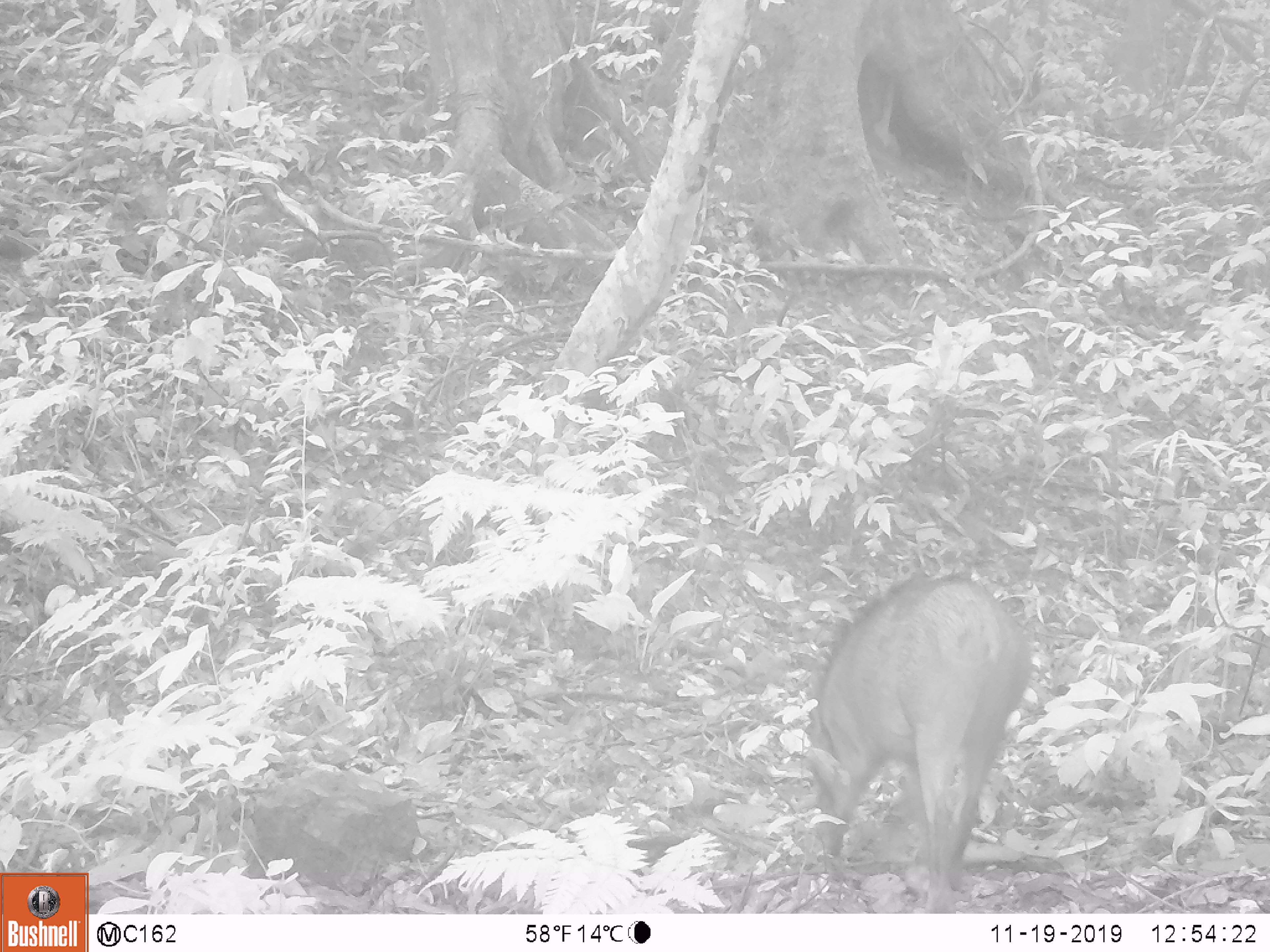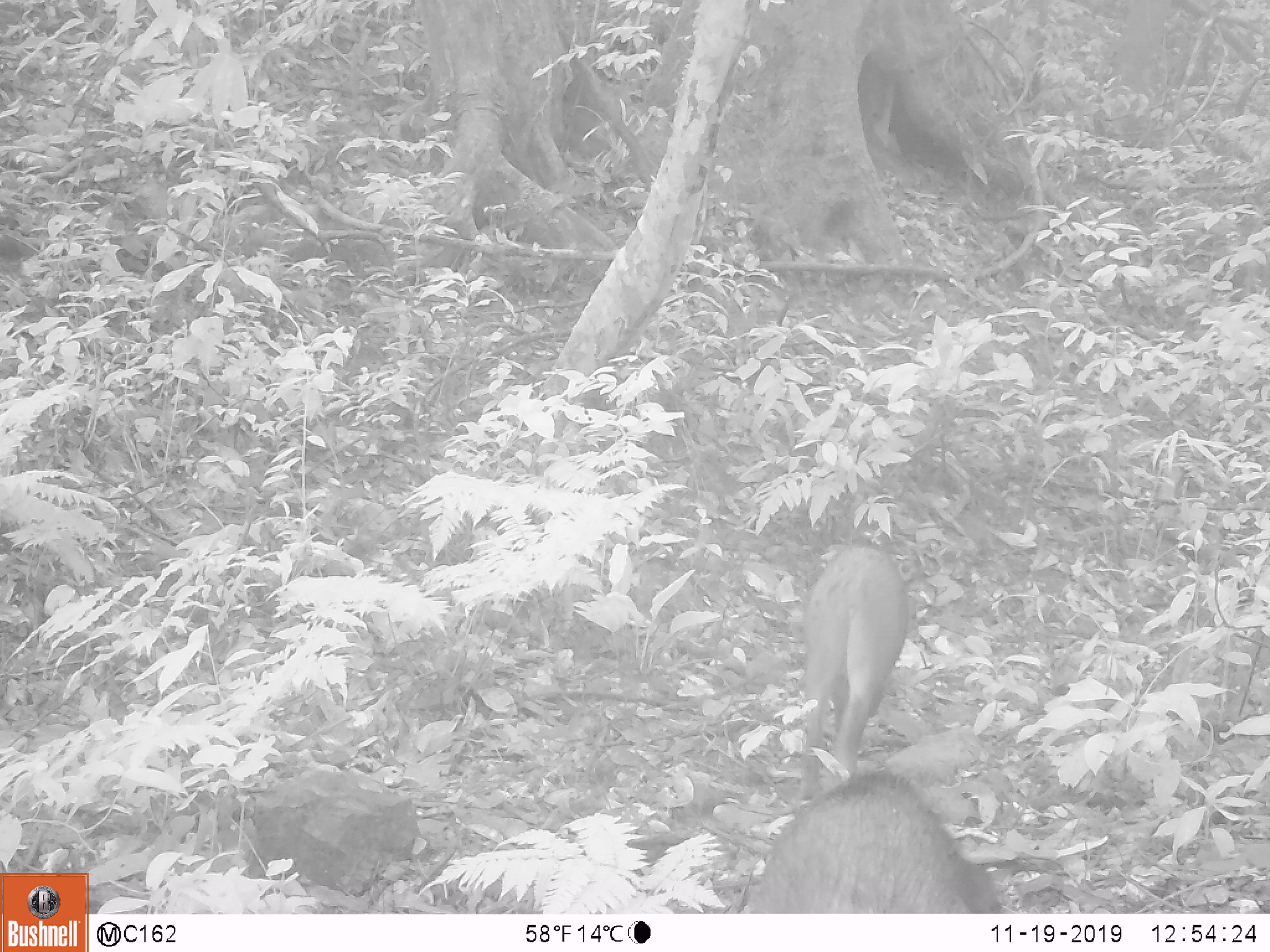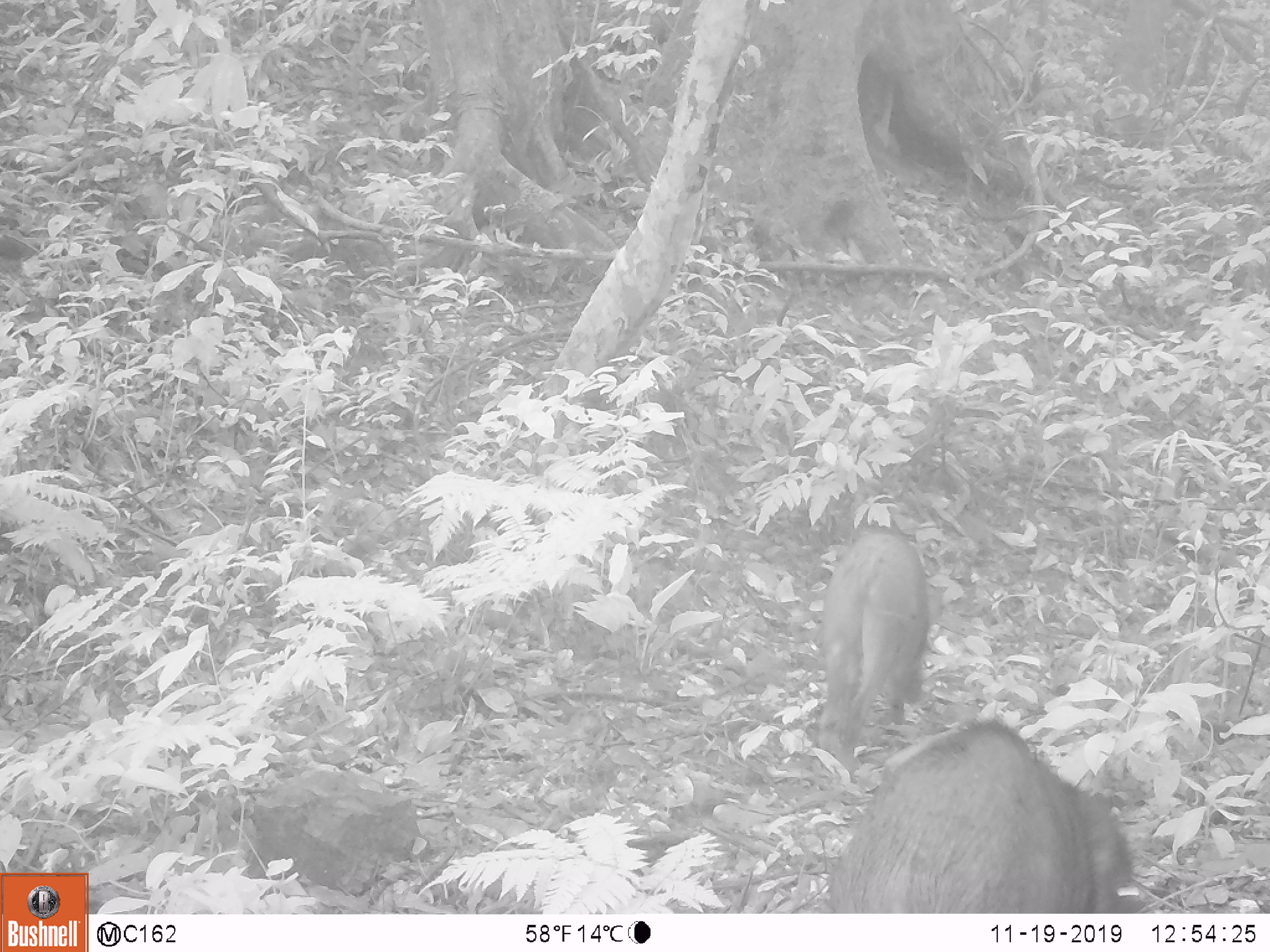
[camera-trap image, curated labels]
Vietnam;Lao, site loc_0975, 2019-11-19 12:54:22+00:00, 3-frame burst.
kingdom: Animalia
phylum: Chordata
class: Mammalia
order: Artiodactyla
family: Suidae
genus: Sus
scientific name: Sus scrofa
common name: eurasian wild pig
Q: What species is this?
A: Eurasian wild pig (Sus scrofa).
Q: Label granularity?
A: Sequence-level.